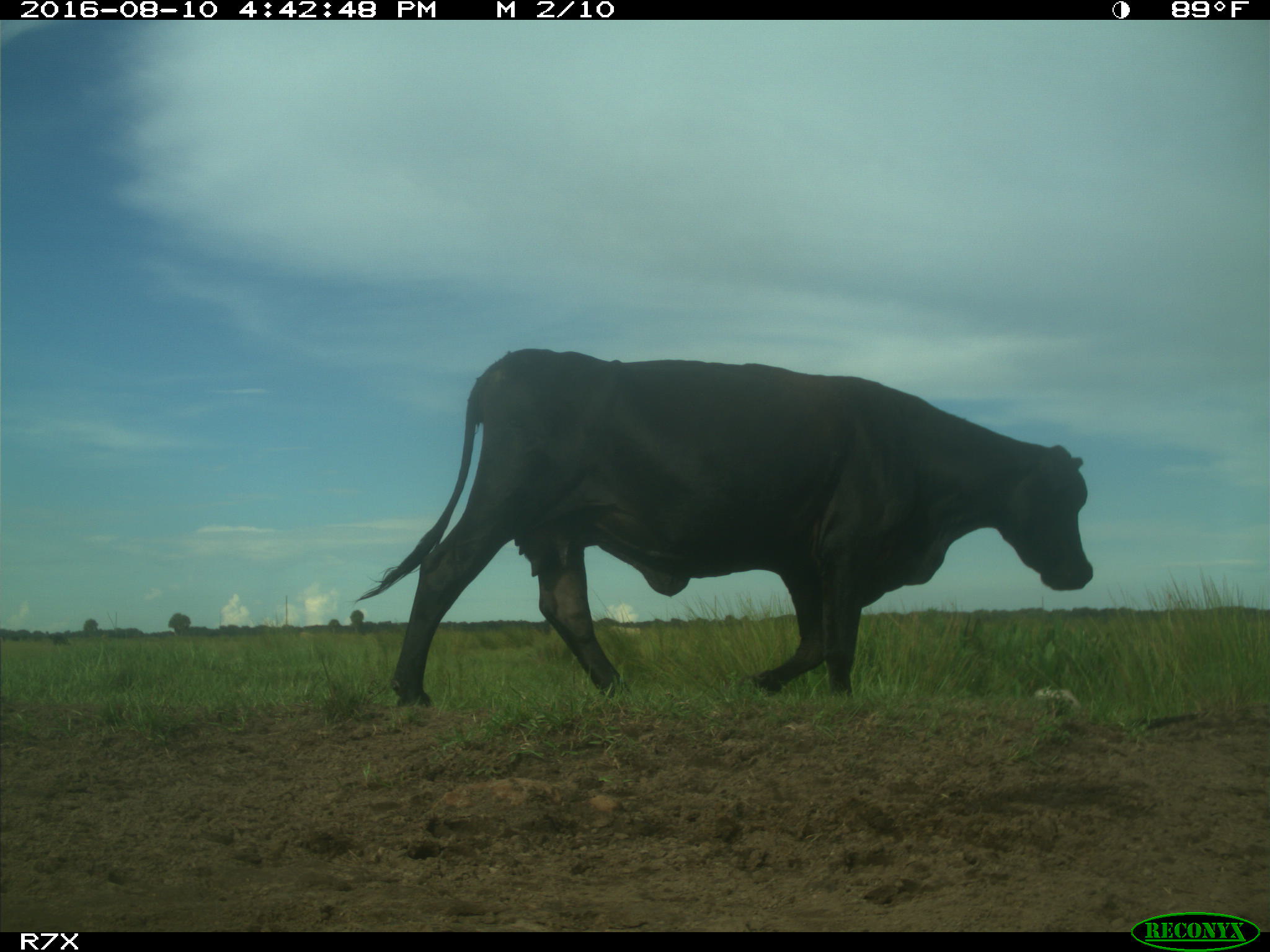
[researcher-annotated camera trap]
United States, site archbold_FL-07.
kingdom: Animalia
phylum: Chordata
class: Mammalia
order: Artiodactyla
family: Bovidae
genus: Bos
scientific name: Bos taurus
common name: domestic cow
Bos taurus (domestic cow).